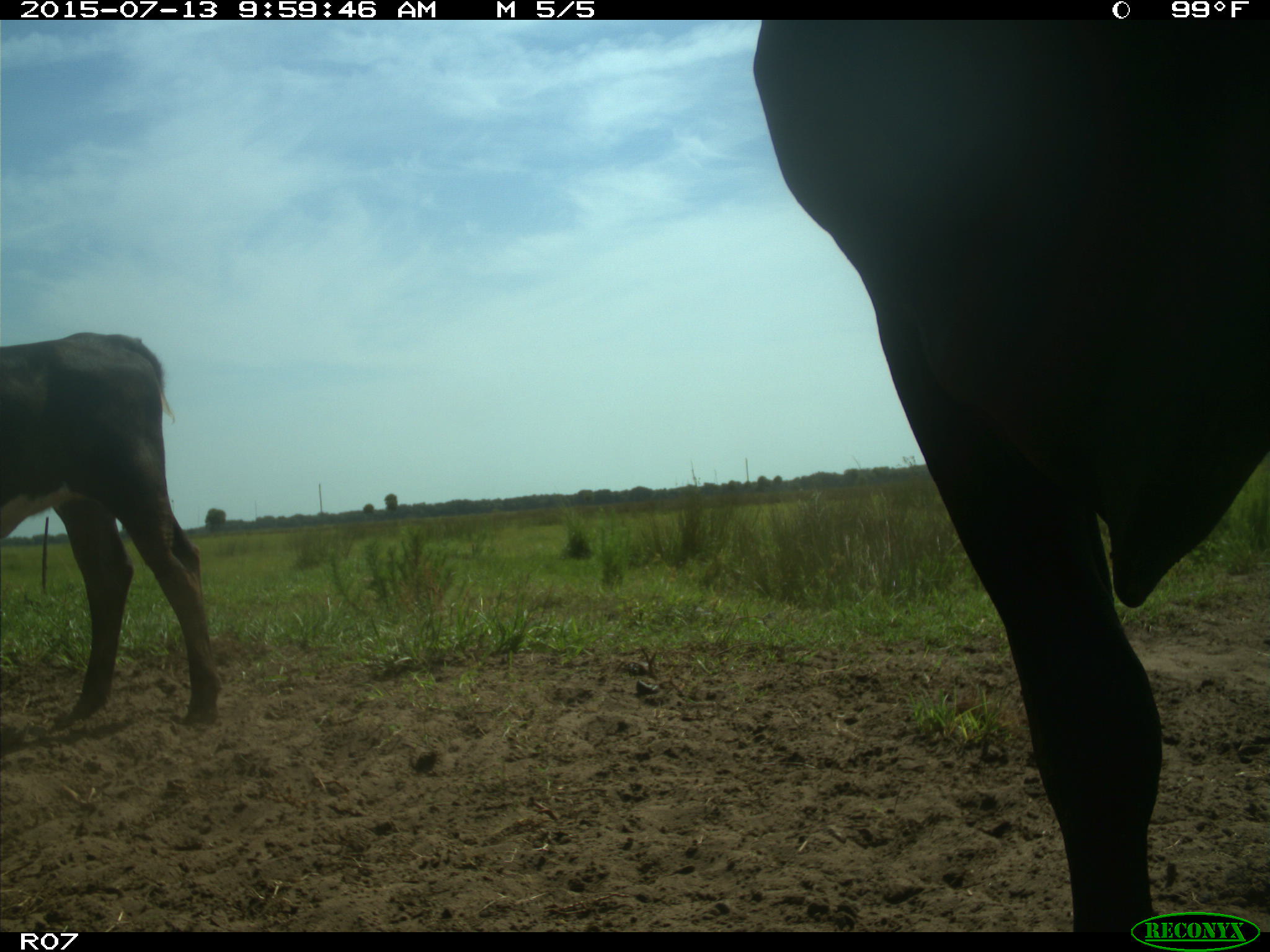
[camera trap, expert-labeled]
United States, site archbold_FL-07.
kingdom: Animalia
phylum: Chordata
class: Mammalia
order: Artiodactyla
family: Bovidae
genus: Bos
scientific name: Bos taurus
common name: domestic cow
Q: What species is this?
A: Bos taurus (domestic cow).